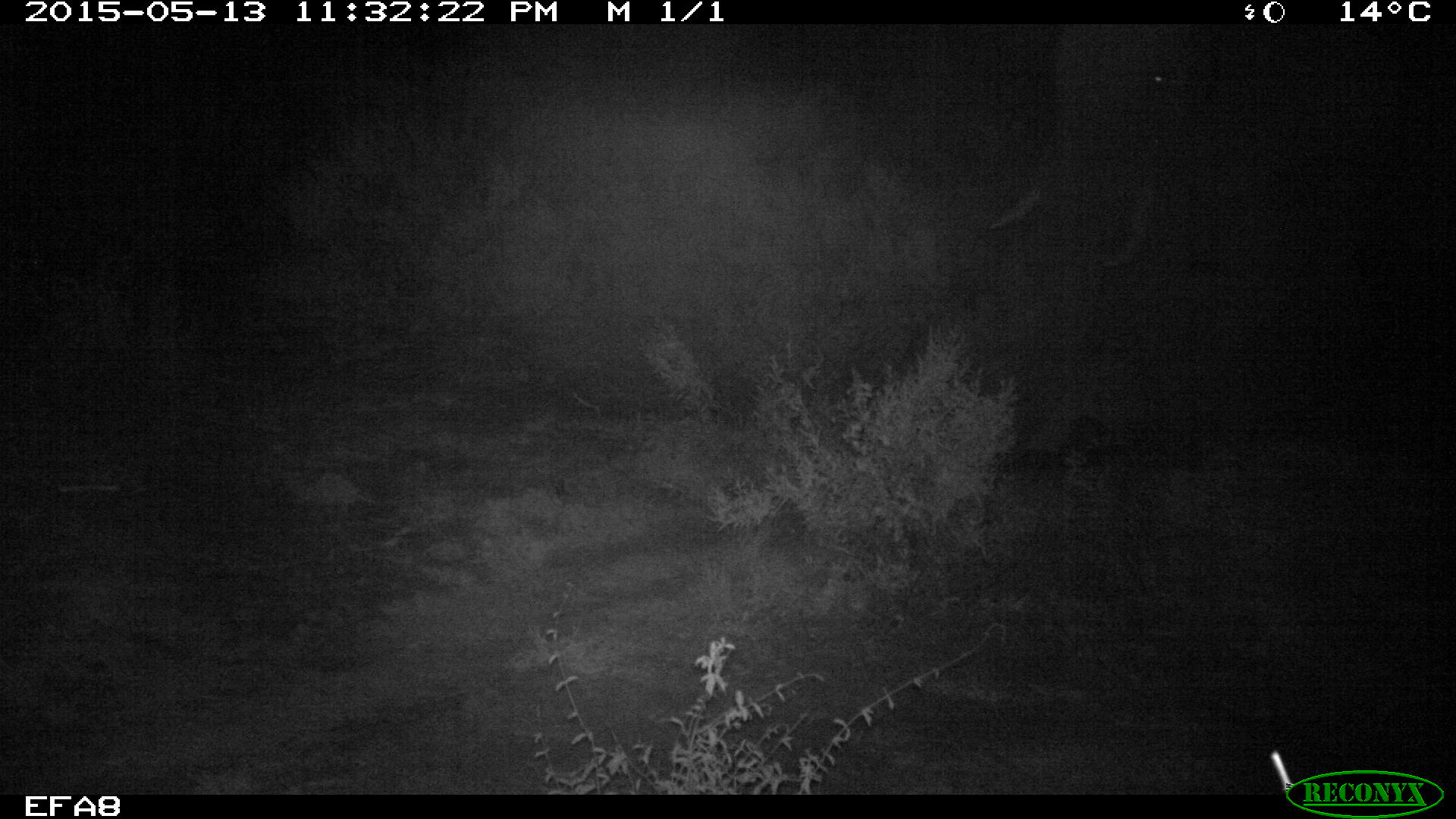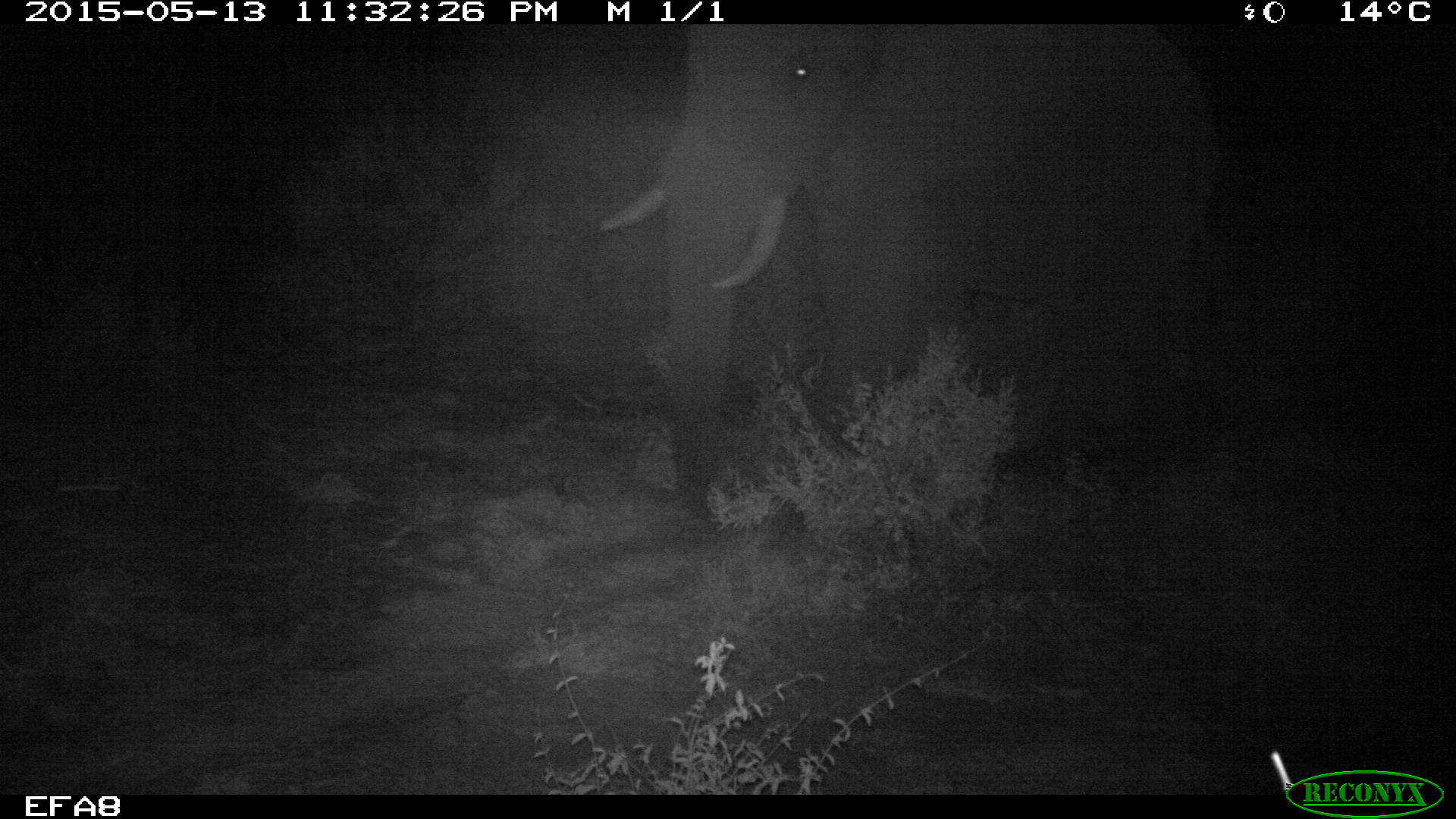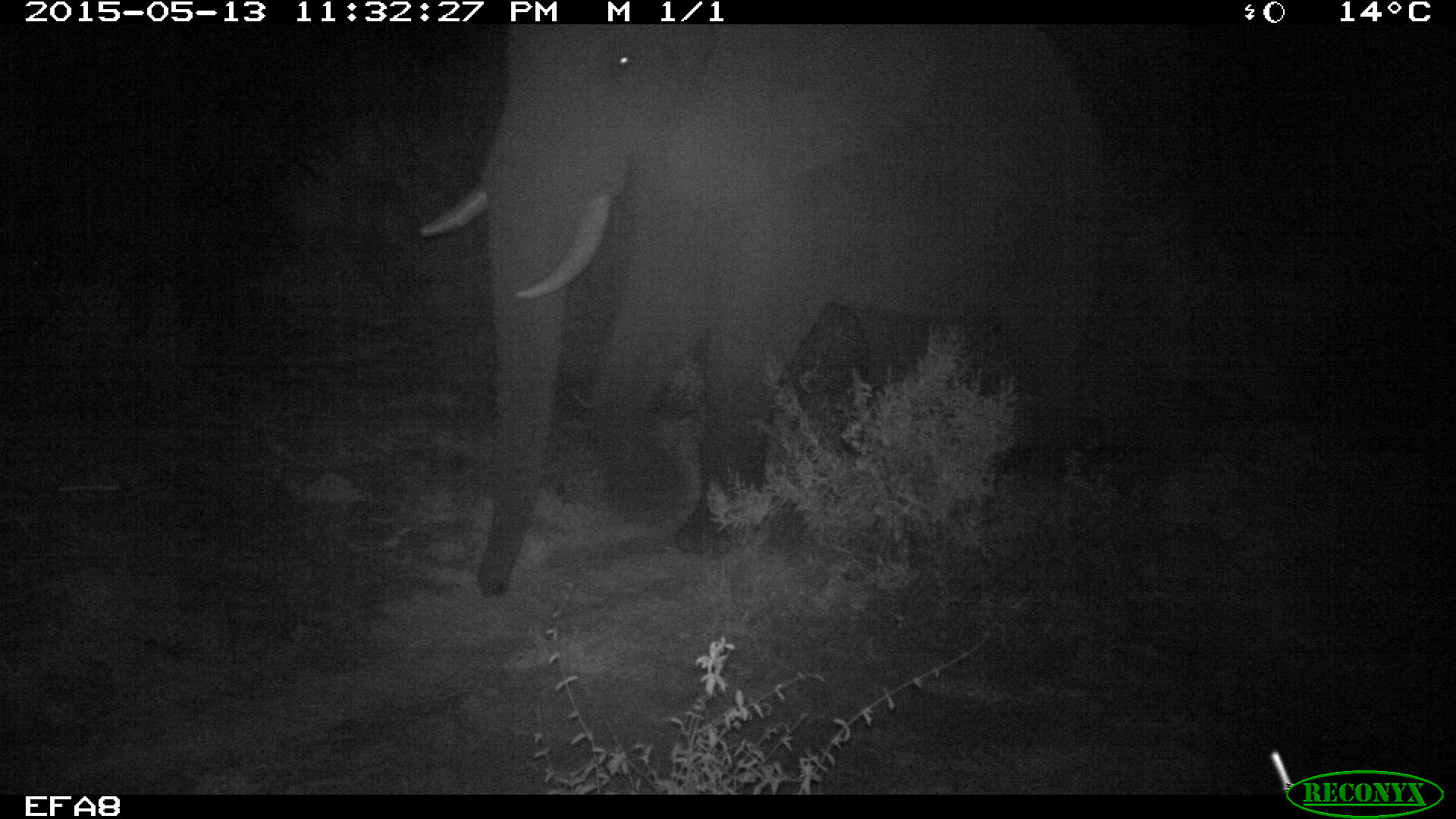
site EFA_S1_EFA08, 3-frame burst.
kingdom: Animalia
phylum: Chordata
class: Mammalia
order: Proboscidea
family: Elephantidae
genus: Loxodonta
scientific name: Loxodonta africana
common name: african bush elephant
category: elephant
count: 1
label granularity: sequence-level